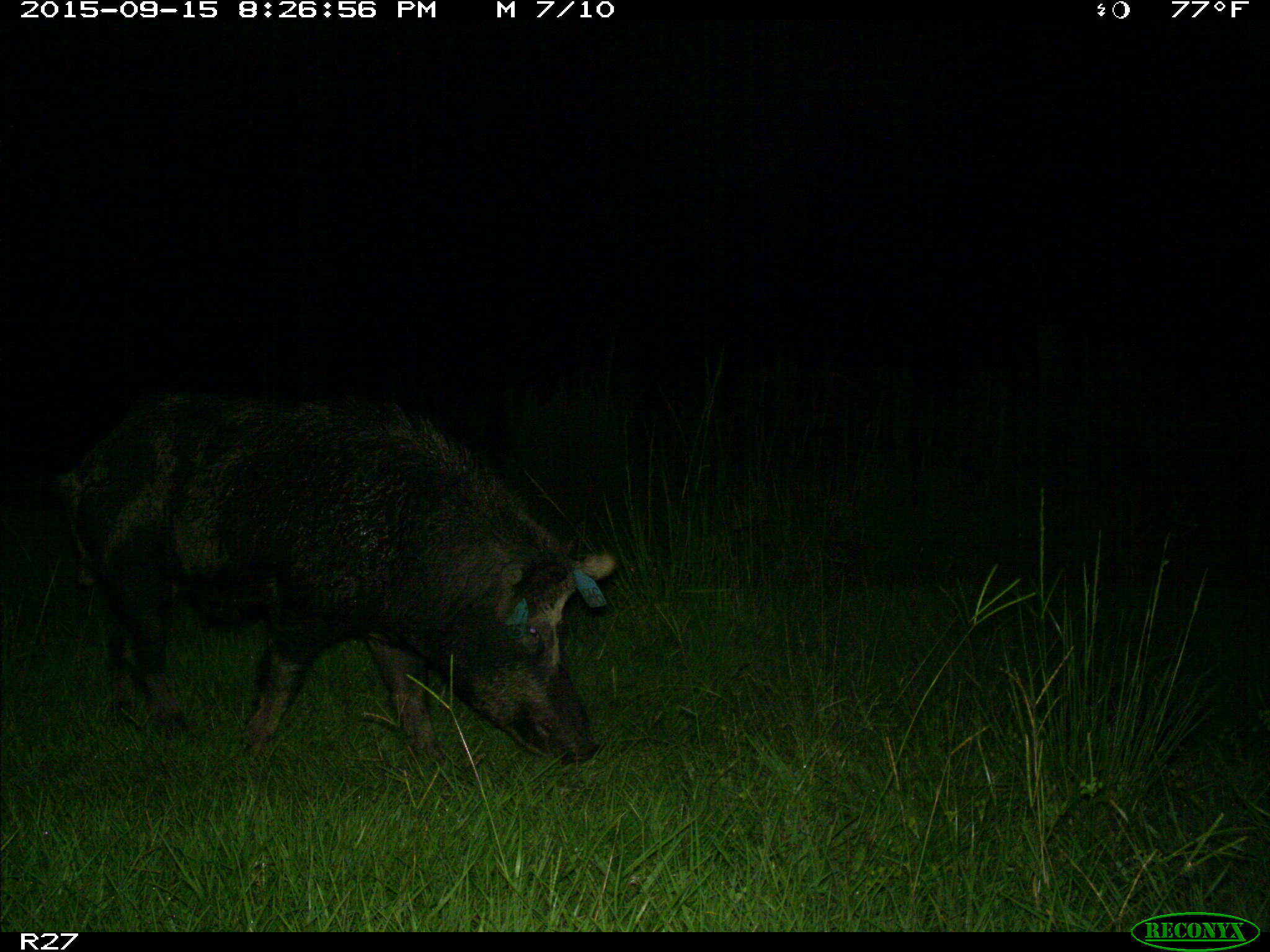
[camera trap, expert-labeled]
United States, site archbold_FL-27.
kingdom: Animalia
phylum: Chordata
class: Mammalia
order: Artiodactyla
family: Suidae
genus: Sus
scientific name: Sus scrofa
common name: wild boar